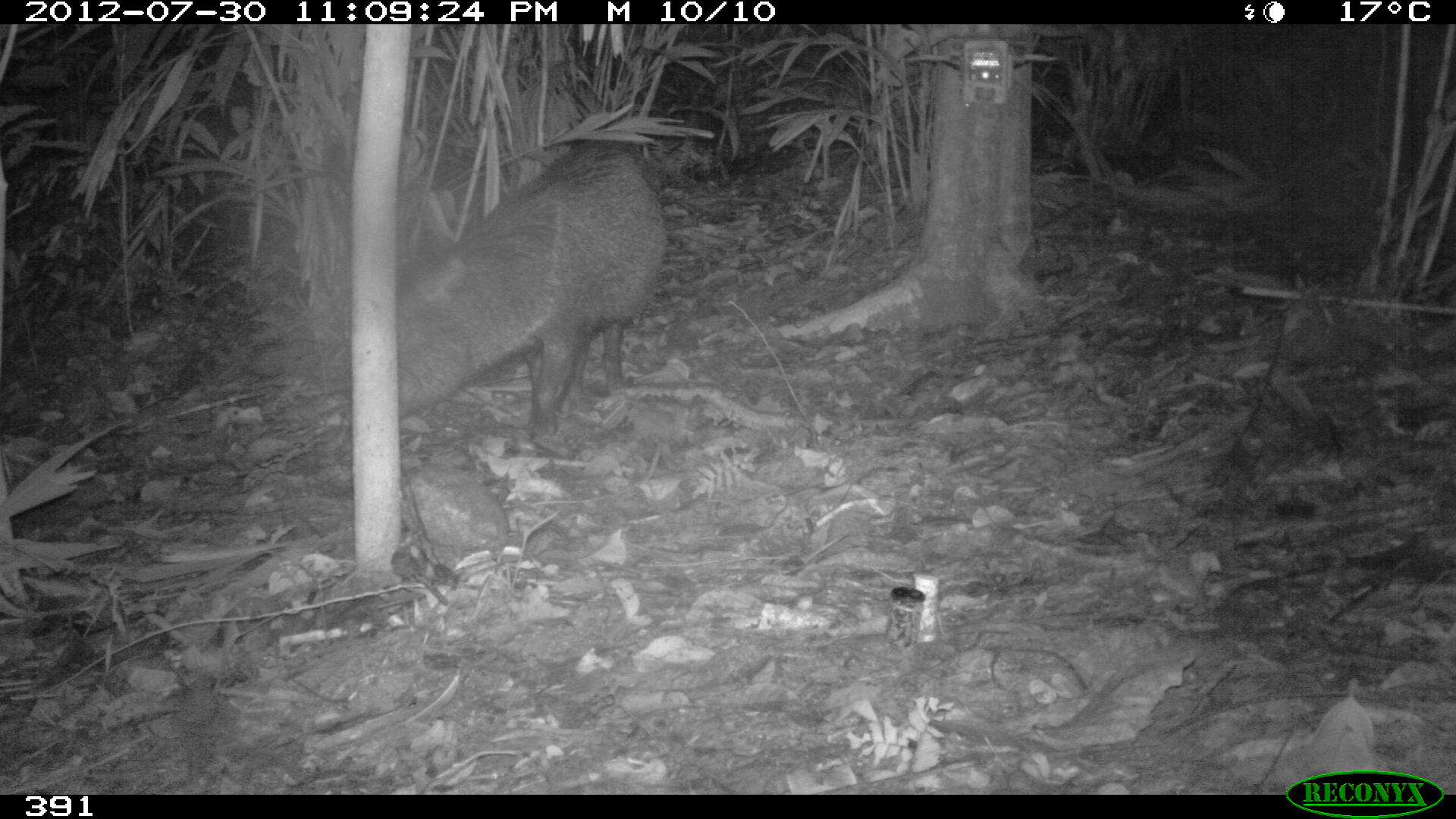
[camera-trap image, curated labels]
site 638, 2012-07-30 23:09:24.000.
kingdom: Animalia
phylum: Chordata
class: Mammalia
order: Artiodactyla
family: Tayassuidae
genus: Pecari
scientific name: Pecari tajacu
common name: collared peccary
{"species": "Pecari tajacu (collared peccary)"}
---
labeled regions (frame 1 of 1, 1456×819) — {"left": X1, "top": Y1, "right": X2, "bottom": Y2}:
pecari tajacu: {"left": 396, "top": 140, "right": 666, "bottom": 441}